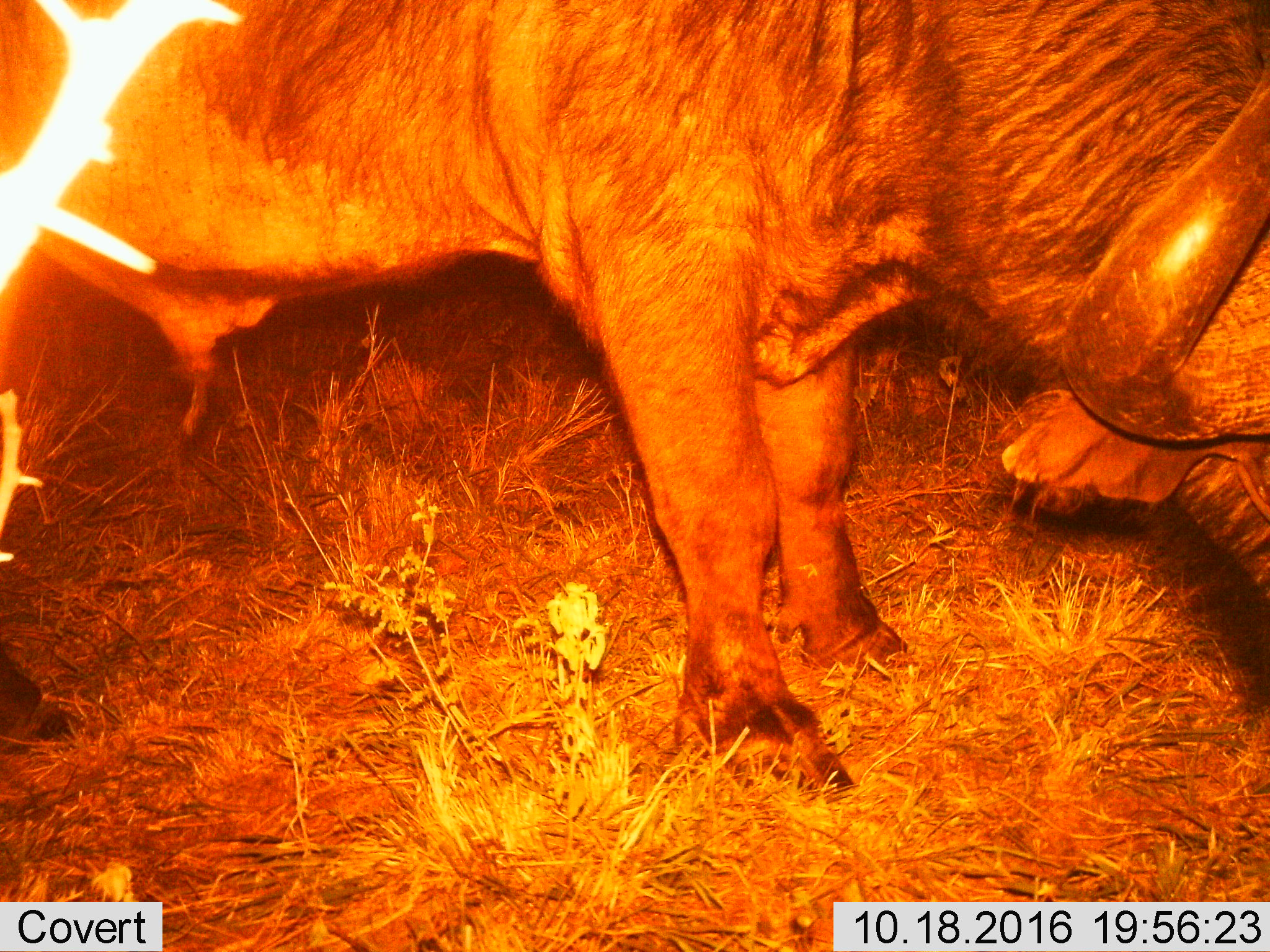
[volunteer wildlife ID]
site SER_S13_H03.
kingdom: Animalia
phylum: Chordata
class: Mammalia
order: Artiodactyla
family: Bovidae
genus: Syncerus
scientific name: Syncerus caffer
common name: african buffalo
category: buffalo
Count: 1.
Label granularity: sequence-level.